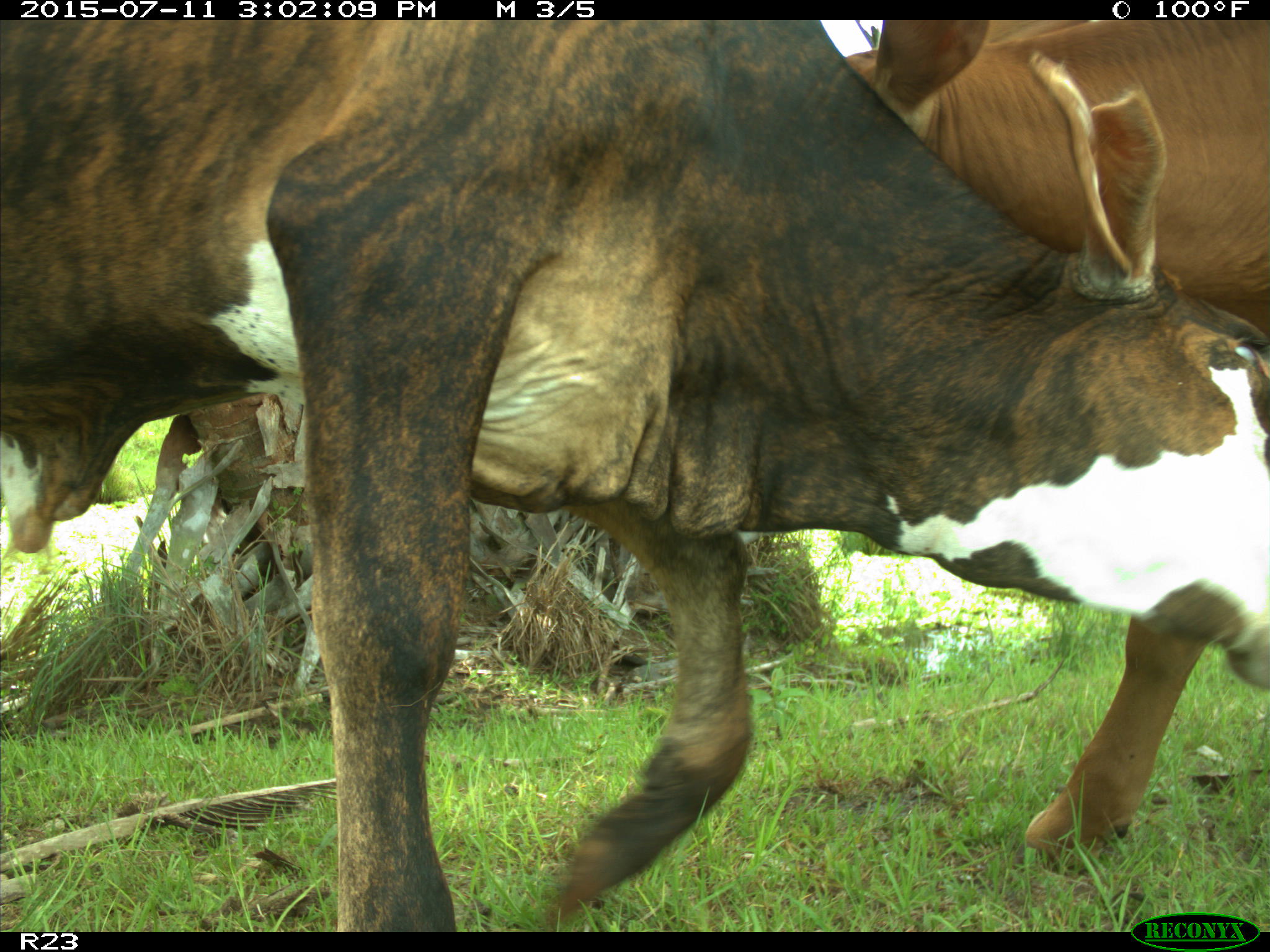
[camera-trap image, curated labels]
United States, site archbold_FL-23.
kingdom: Animalia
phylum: Chordata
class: Mammalia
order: Artiodactyla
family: Bovidae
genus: Bos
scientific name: Bos taurus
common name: domestic cow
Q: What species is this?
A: Bos taurus (domestic cow).